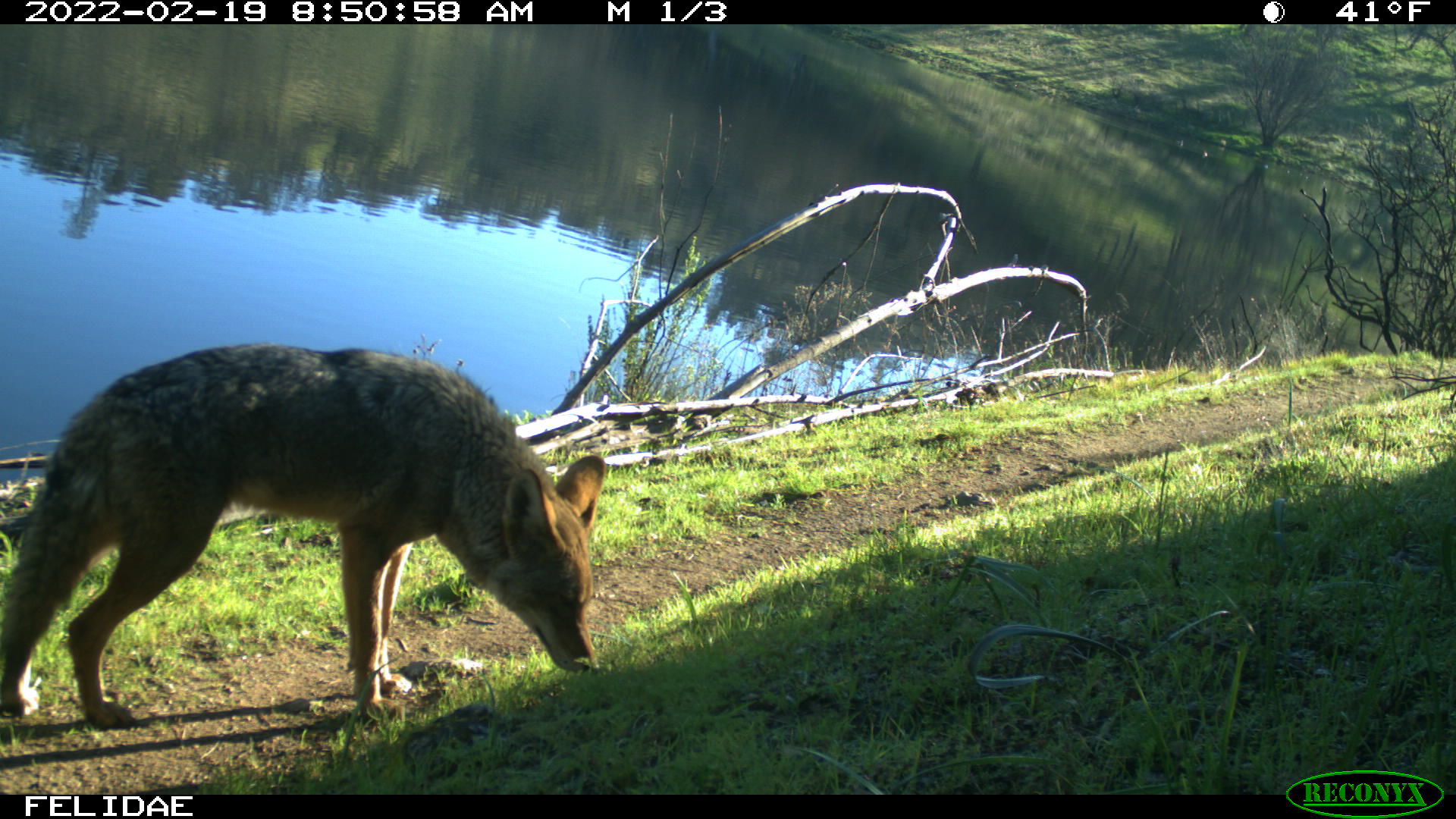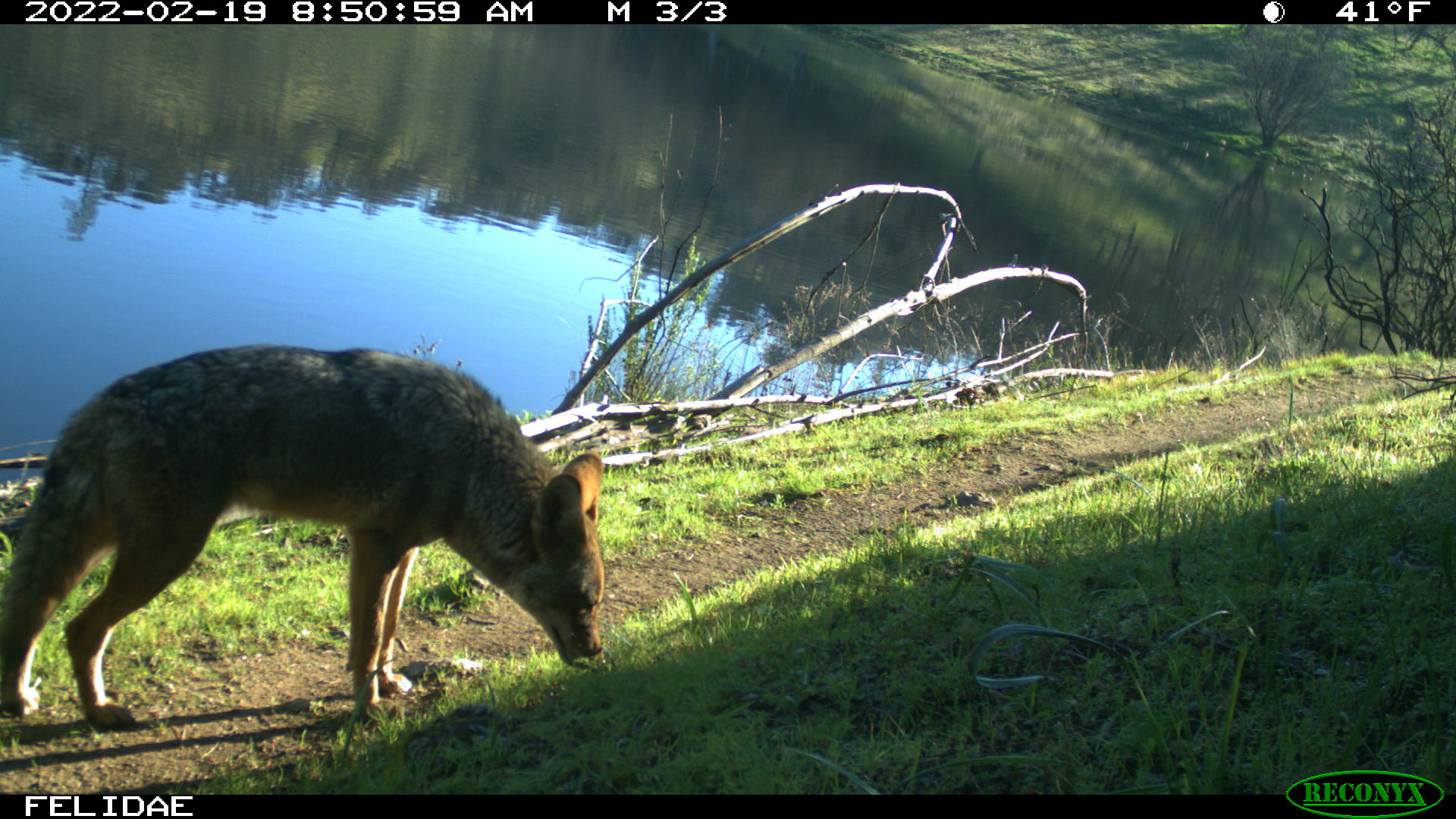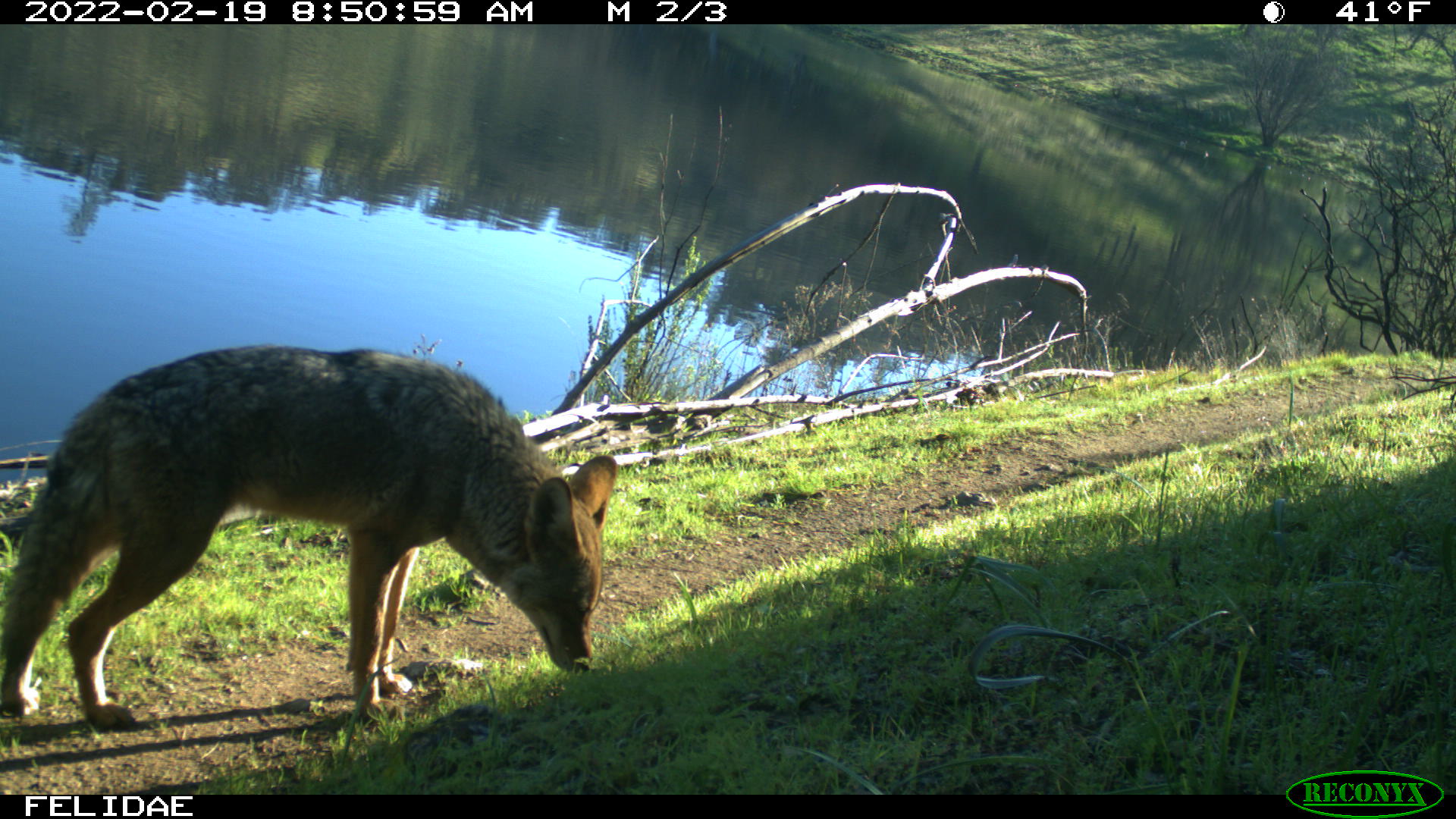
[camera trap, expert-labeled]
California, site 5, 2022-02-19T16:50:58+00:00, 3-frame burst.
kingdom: Animalia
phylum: Chordata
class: Mammalia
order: Carnivora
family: Canidae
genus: Canis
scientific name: Canis latrans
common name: coyote